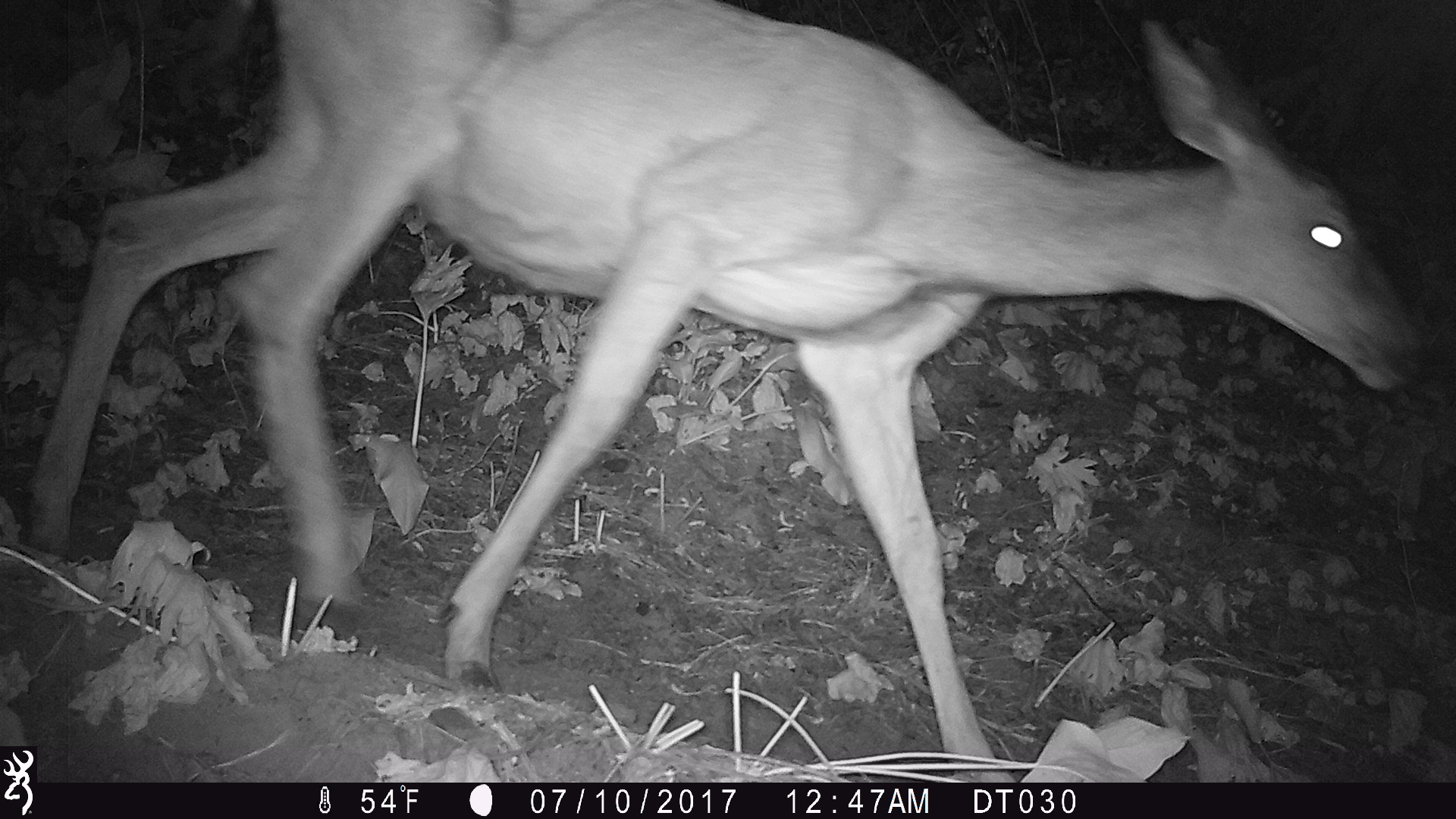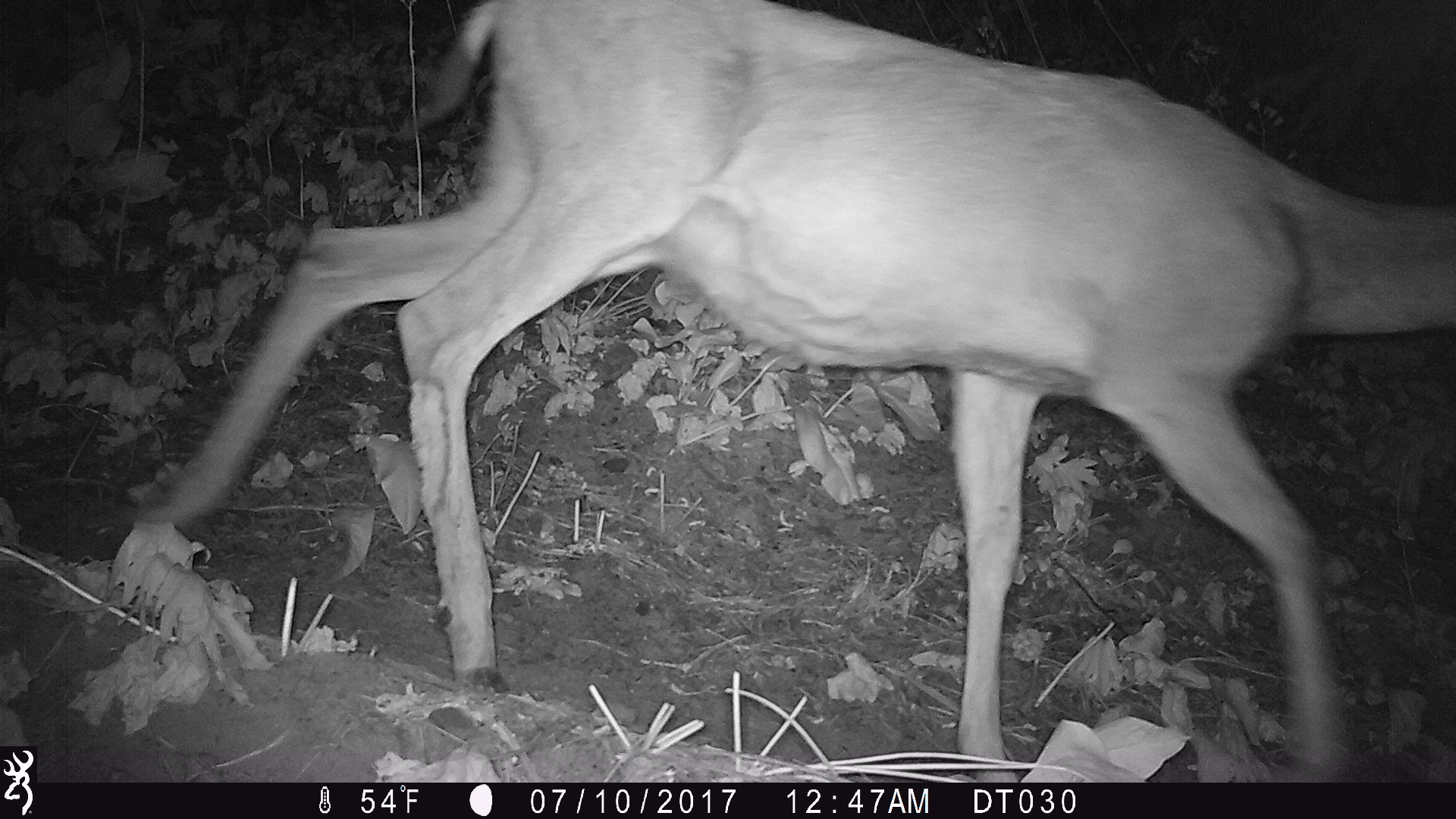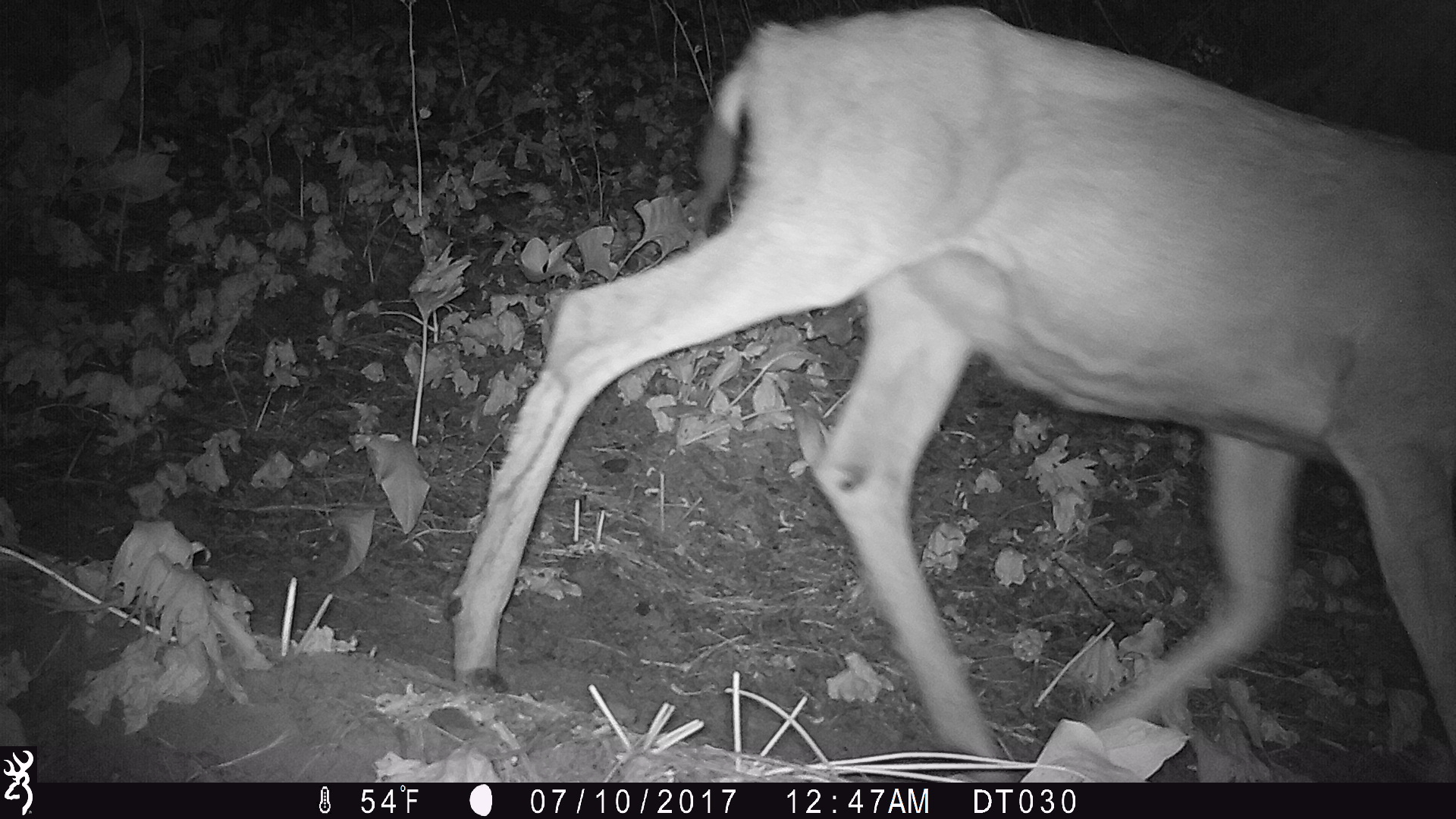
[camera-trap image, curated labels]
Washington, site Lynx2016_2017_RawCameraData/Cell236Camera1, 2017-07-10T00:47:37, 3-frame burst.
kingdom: Animalia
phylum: Chordata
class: Mammalia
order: Artiodactyla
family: Cervidae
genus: Odocoileus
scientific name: Odocoileus hemionus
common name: mule deer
Odocoileus hemionus (mule deer). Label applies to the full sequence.